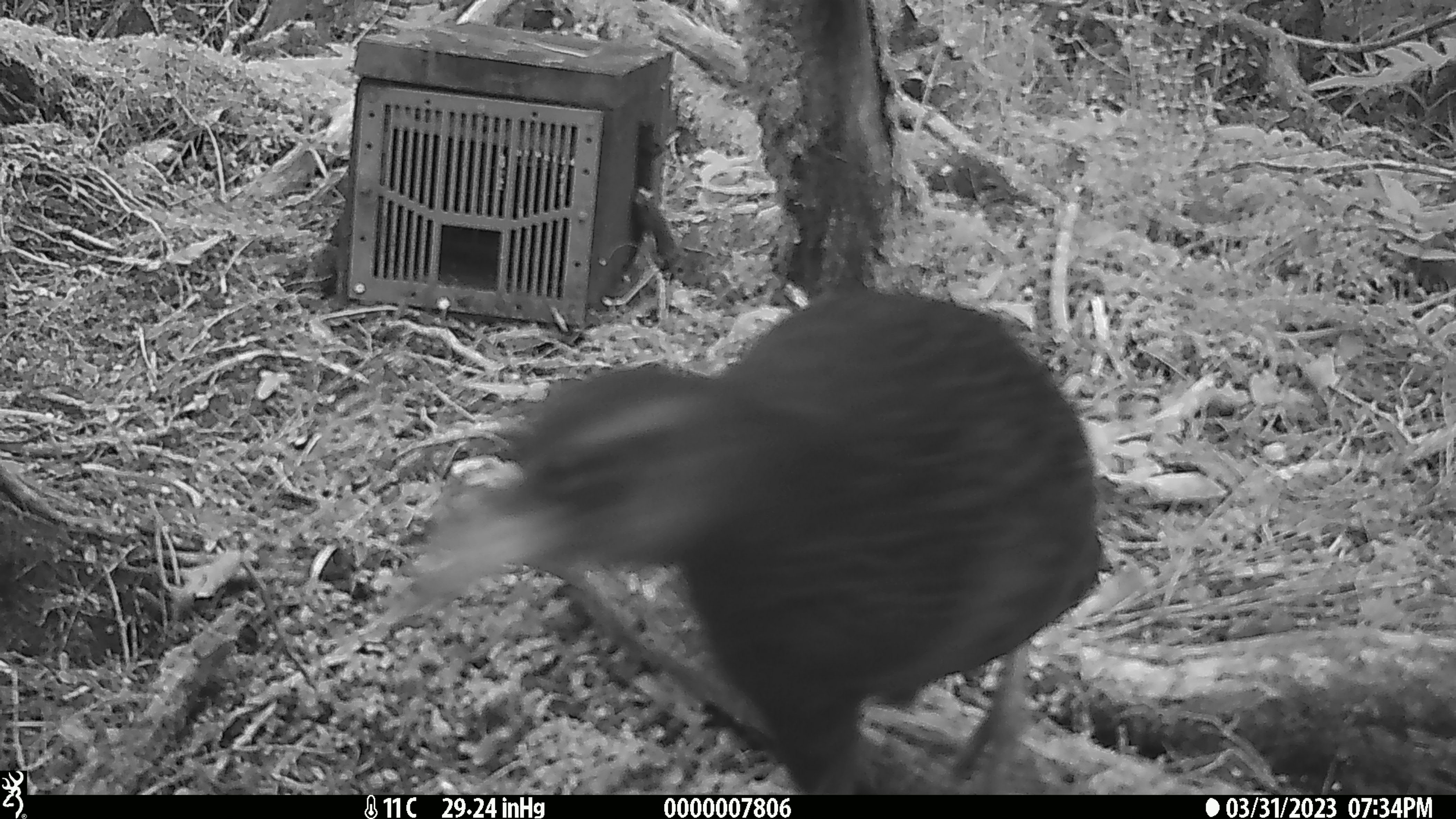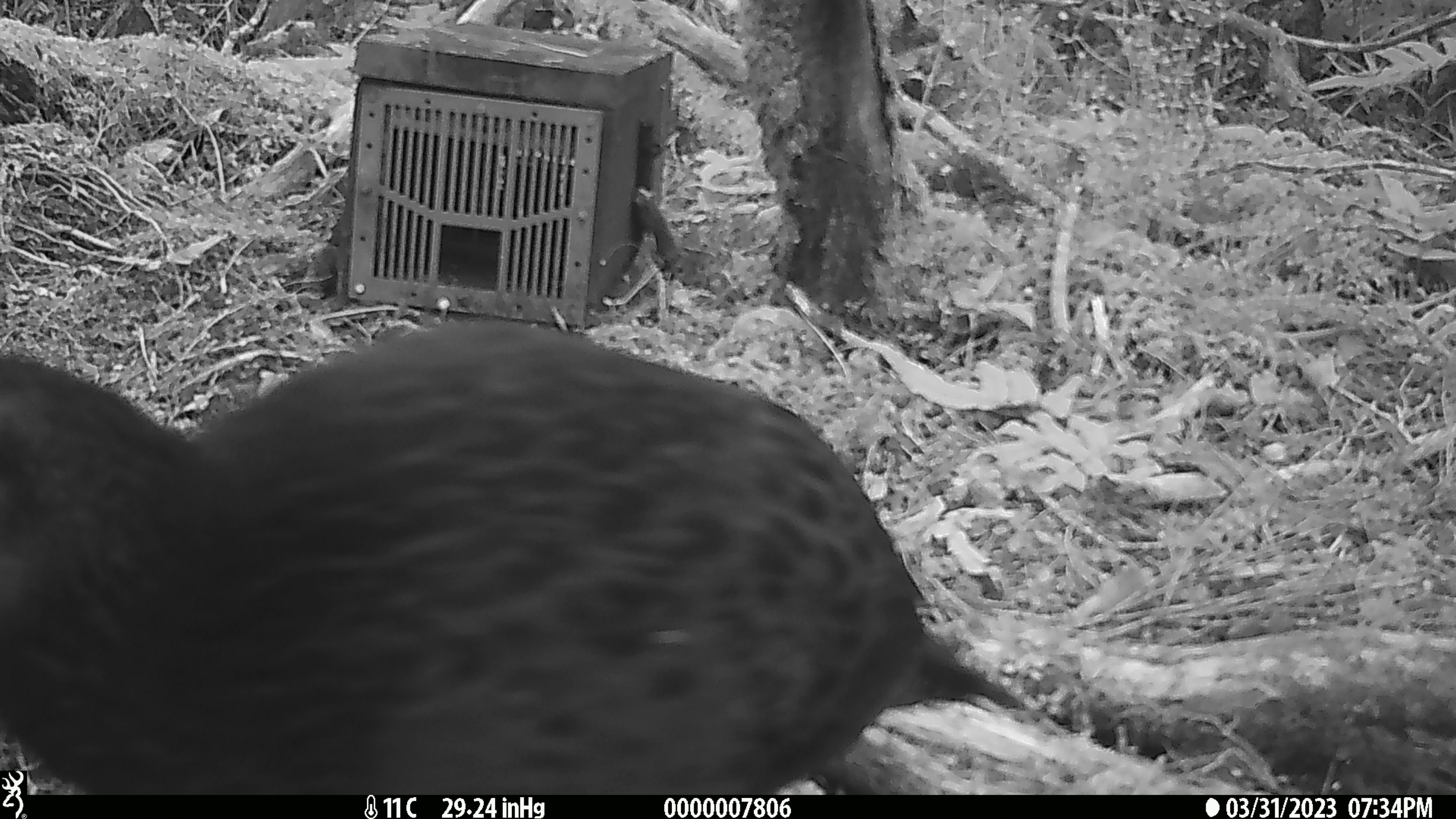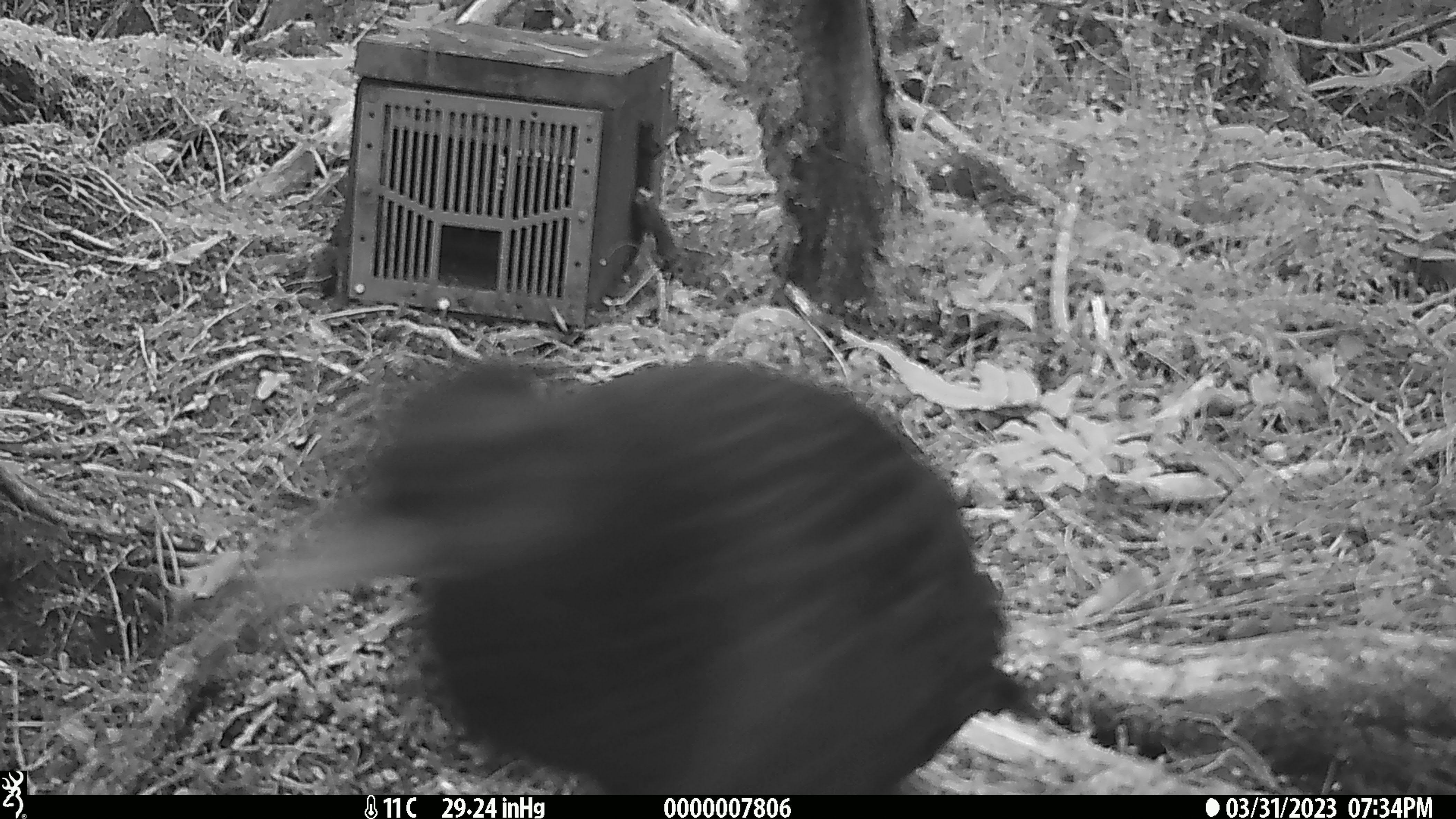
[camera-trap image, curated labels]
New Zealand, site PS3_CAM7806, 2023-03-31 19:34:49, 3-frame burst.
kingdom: Animalia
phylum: Chordata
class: Aves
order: Gruiformes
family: Rallidae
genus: Gallirallus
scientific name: Gallirallus australis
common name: weka